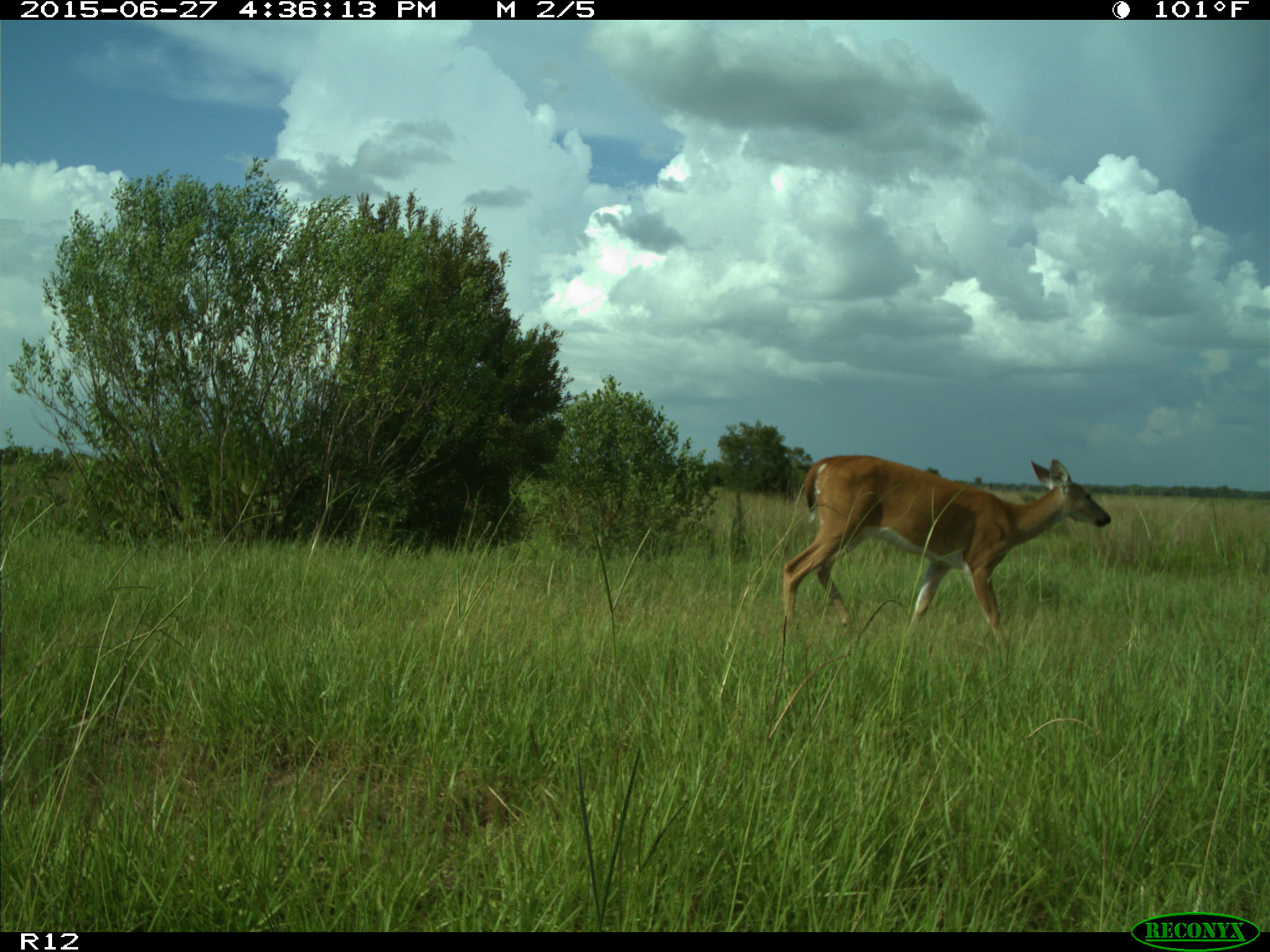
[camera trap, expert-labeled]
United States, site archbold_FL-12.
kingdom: Animalia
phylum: Chordata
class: Mammalia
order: Artiodactyla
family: Cervidae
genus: Odocoileus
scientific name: Odocoileus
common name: deer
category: unidentified deer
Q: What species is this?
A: Unidentified deer (deer) (Odocoileus).